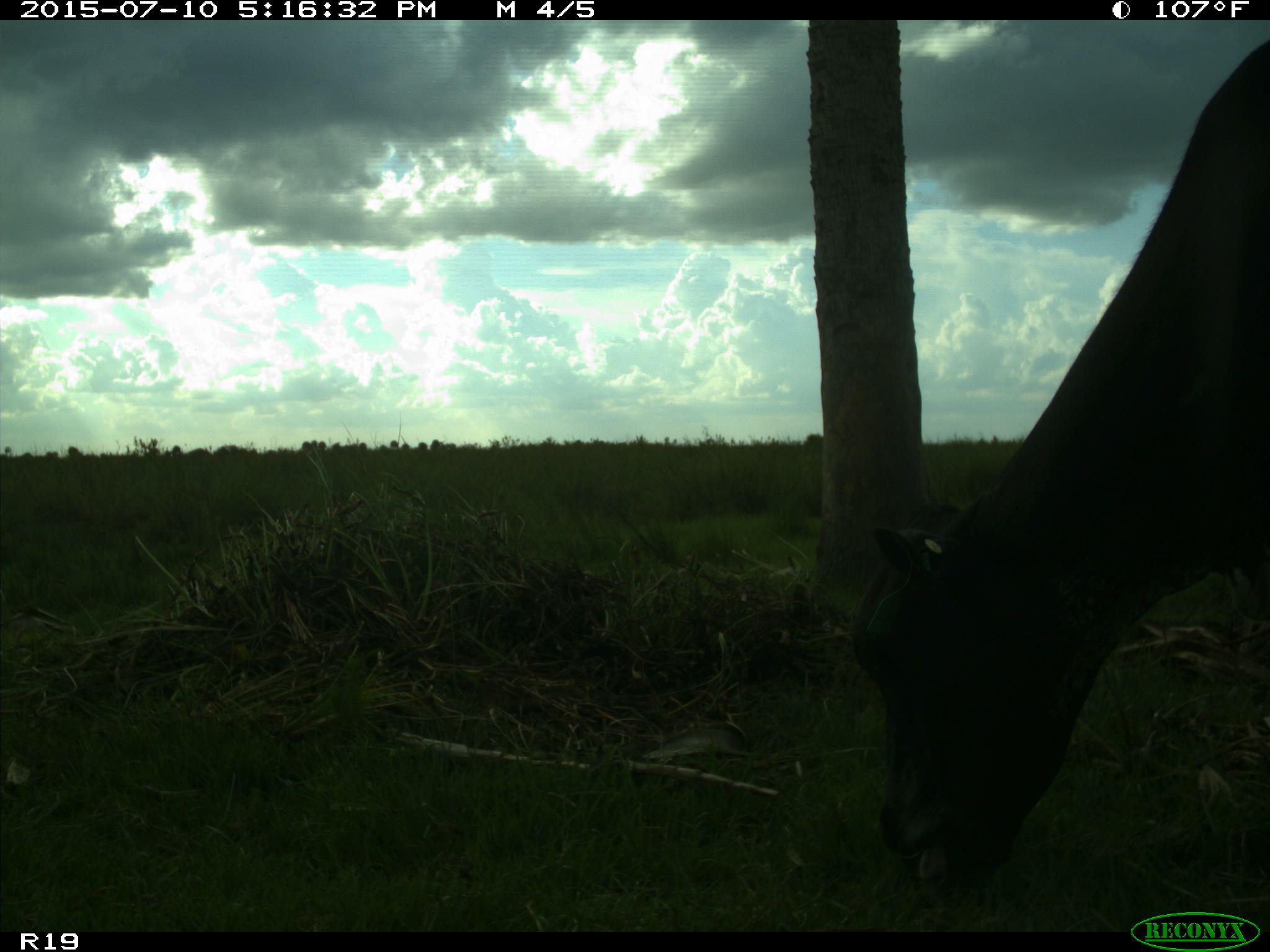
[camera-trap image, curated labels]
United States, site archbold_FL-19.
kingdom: Animalia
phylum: Chordata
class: Mammalia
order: Artiodactyla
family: Bovidae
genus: Bos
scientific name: Bos taurus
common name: domestic cow